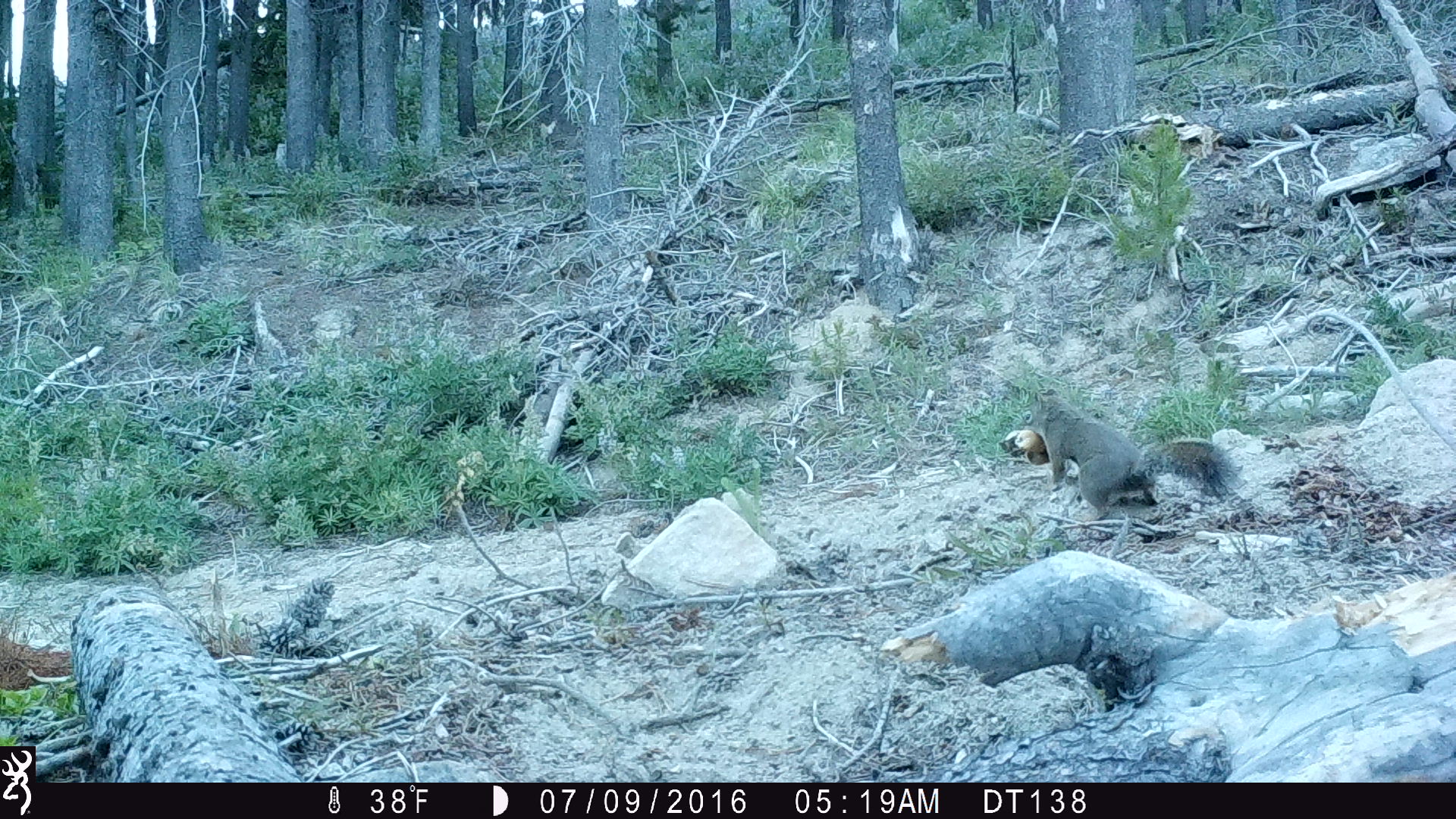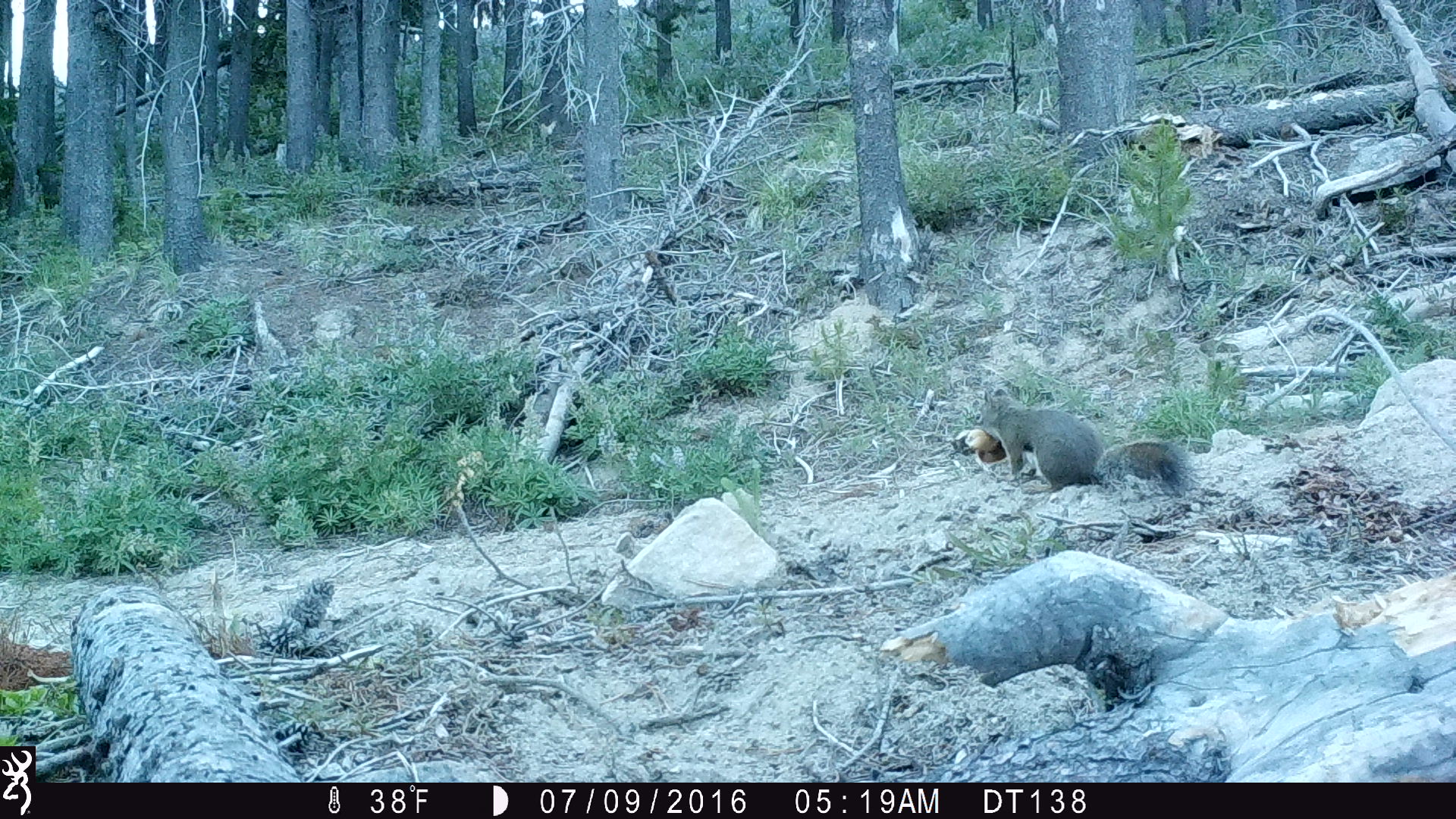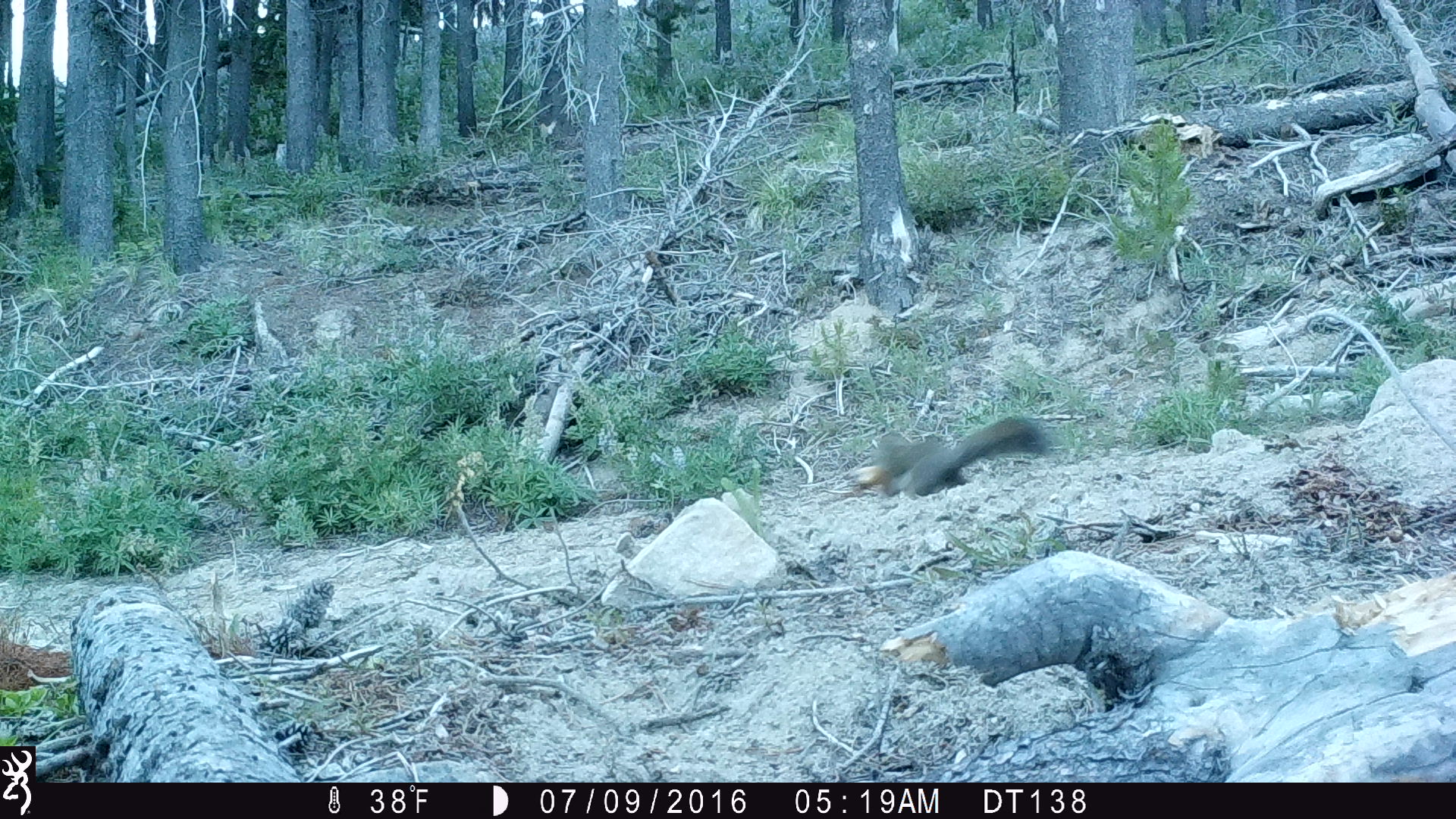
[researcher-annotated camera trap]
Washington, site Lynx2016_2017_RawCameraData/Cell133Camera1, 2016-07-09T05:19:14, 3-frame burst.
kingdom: Animalia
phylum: Chordata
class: Mammalia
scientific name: Mammalia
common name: small mammal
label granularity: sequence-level